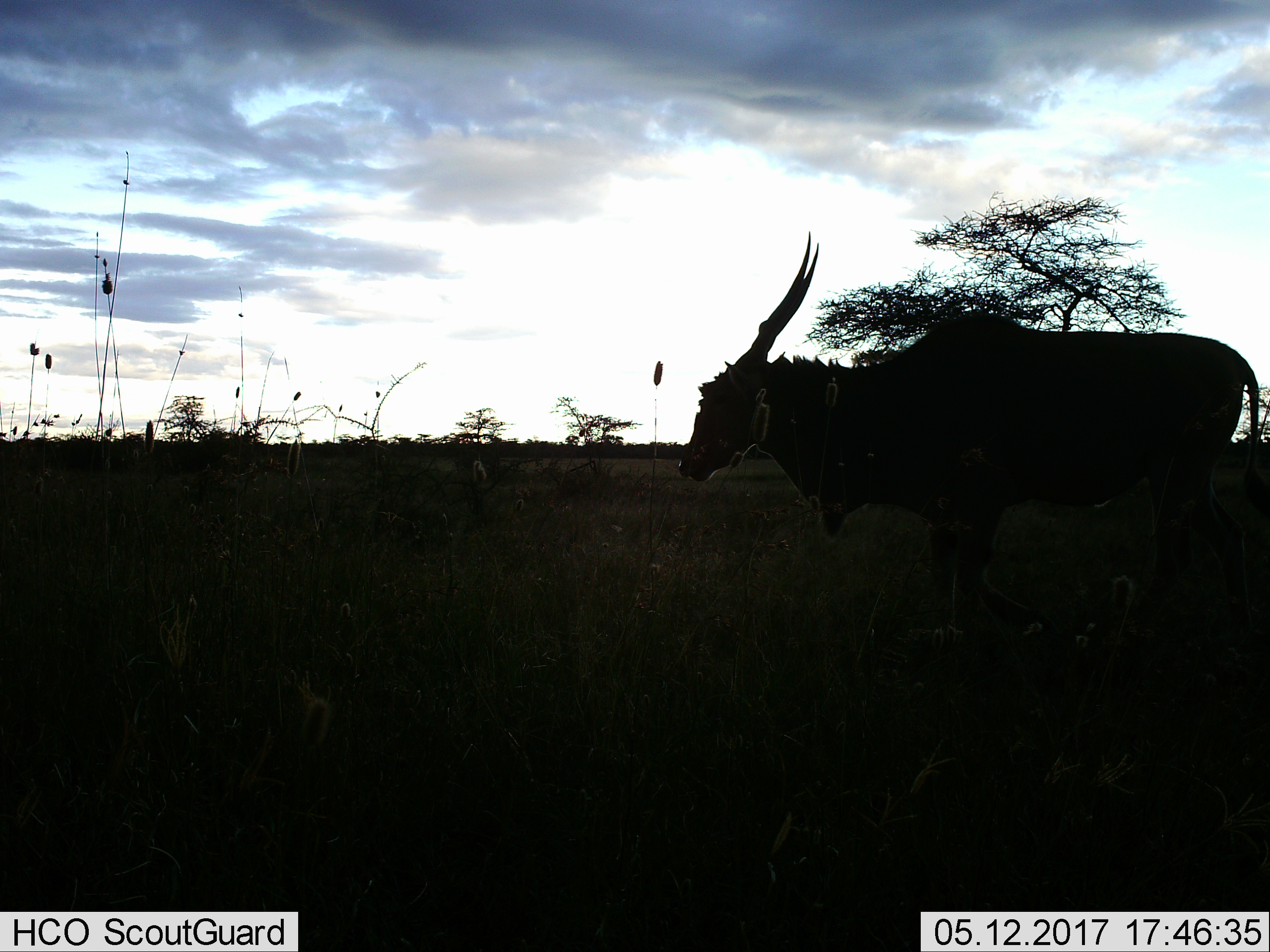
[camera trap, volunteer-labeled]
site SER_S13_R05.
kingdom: Animalia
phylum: Chordata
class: Mammalia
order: Artiodactyla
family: Bovidae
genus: Tragelaphus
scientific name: Tragelaphus oryx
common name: eland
Eland (Tragelaphus oryx), count 1. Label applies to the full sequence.